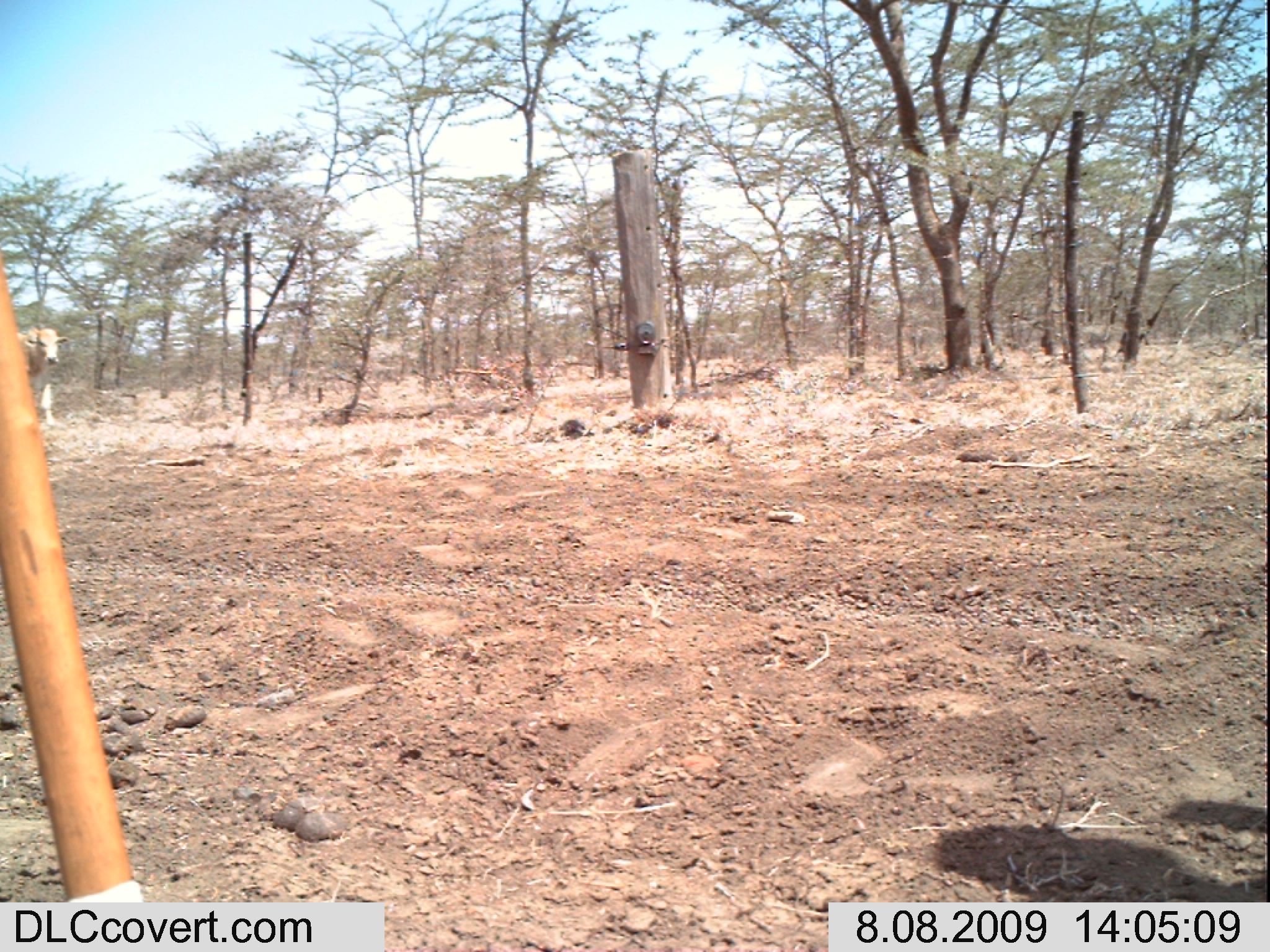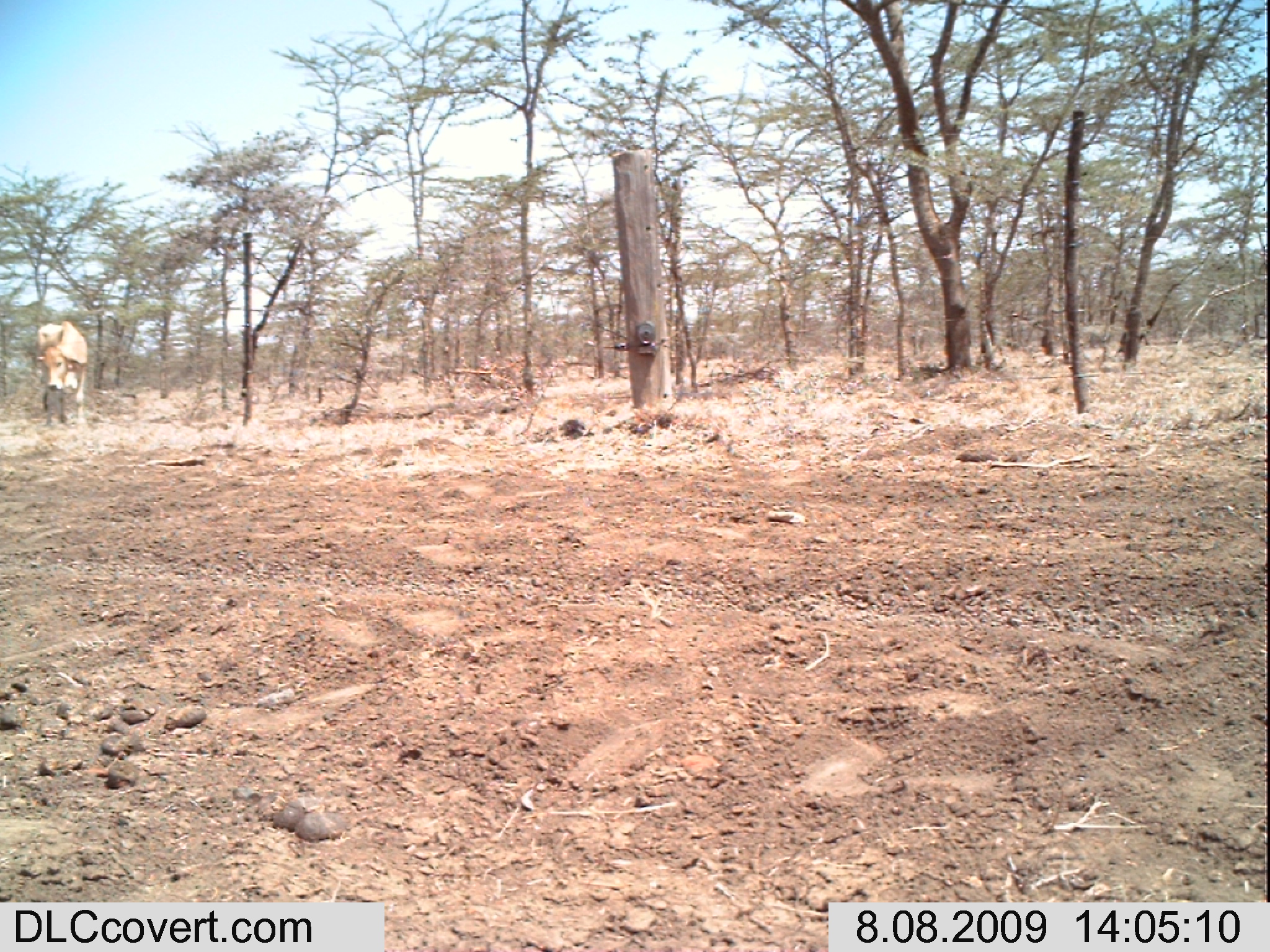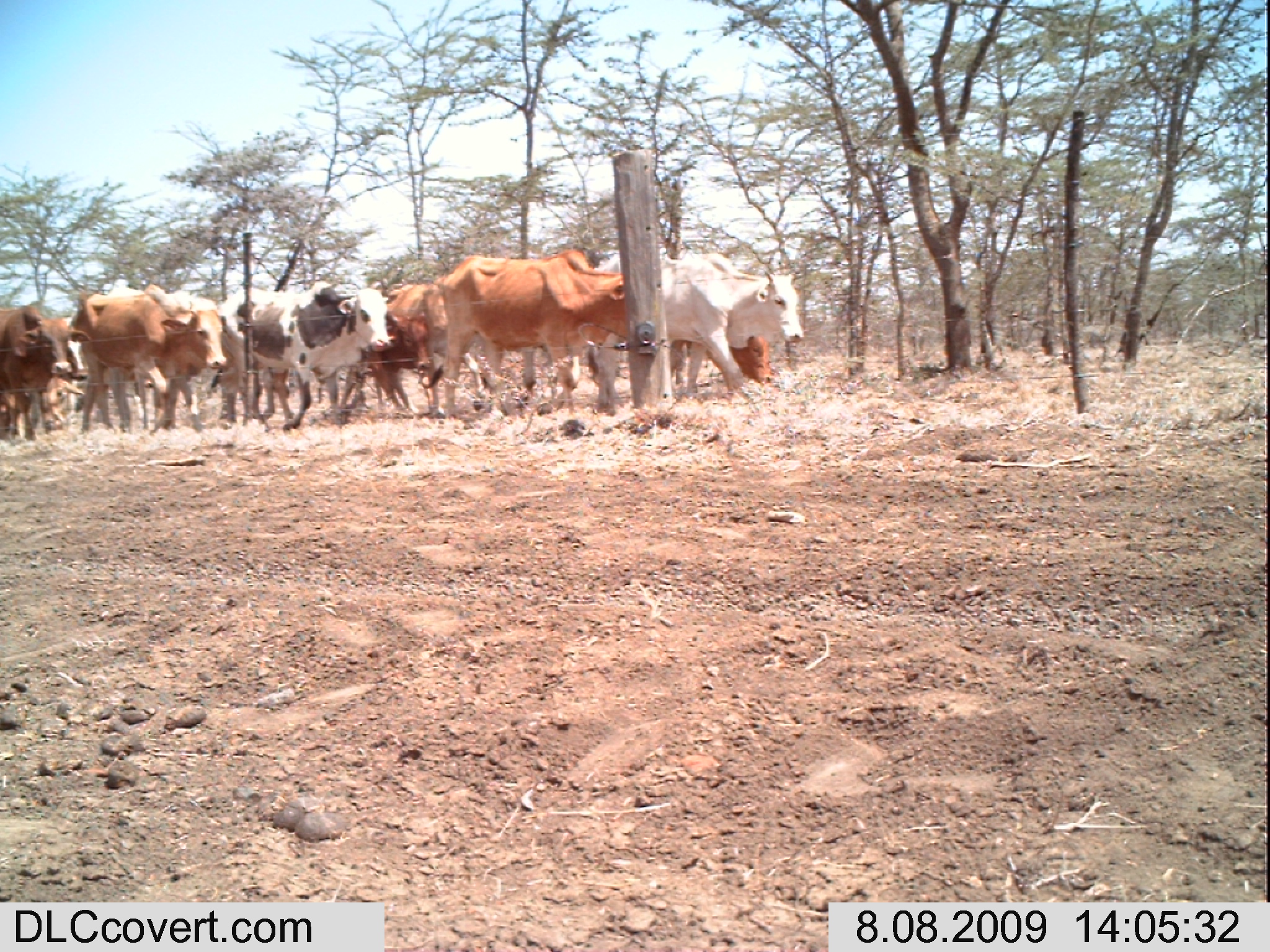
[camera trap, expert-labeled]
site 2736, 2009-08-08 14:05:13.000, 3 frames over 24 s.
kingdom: Animalia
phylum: Chordata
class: Mammalia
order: Artiodactyla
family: Bovidae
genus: Bos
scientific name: Bos taurus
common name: domestic cattle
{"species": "Bos taurus (domestic cattle)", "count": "1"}